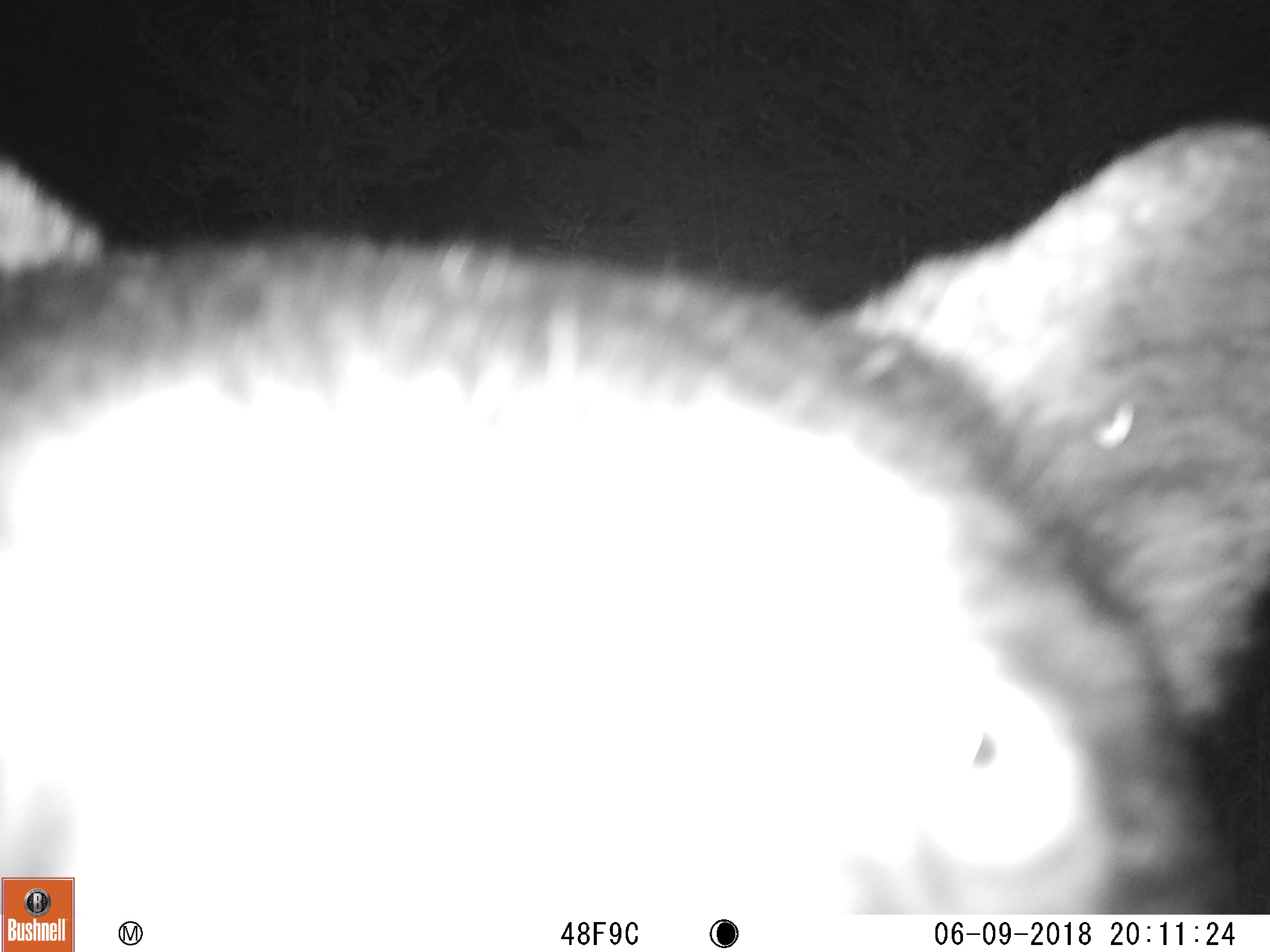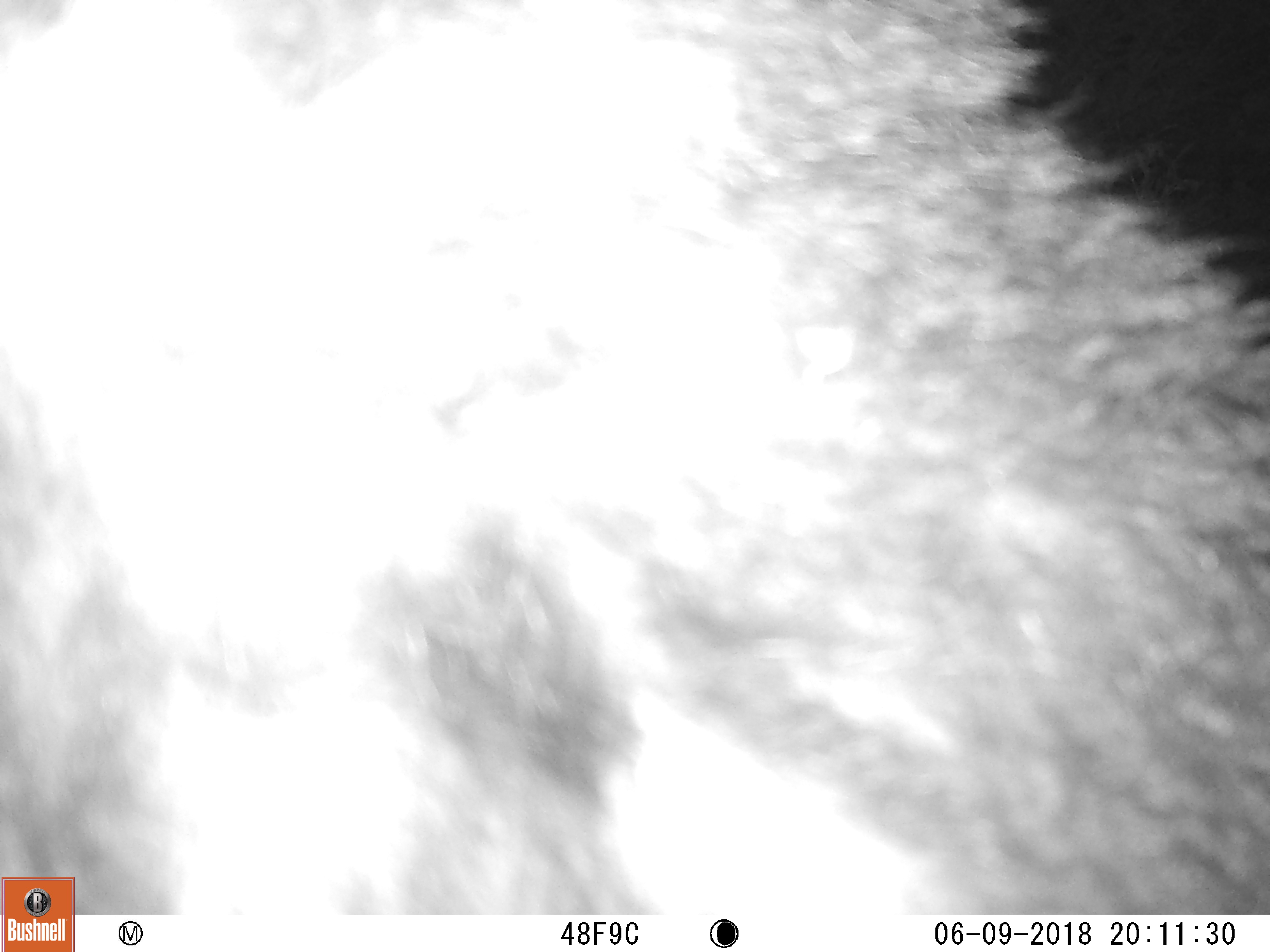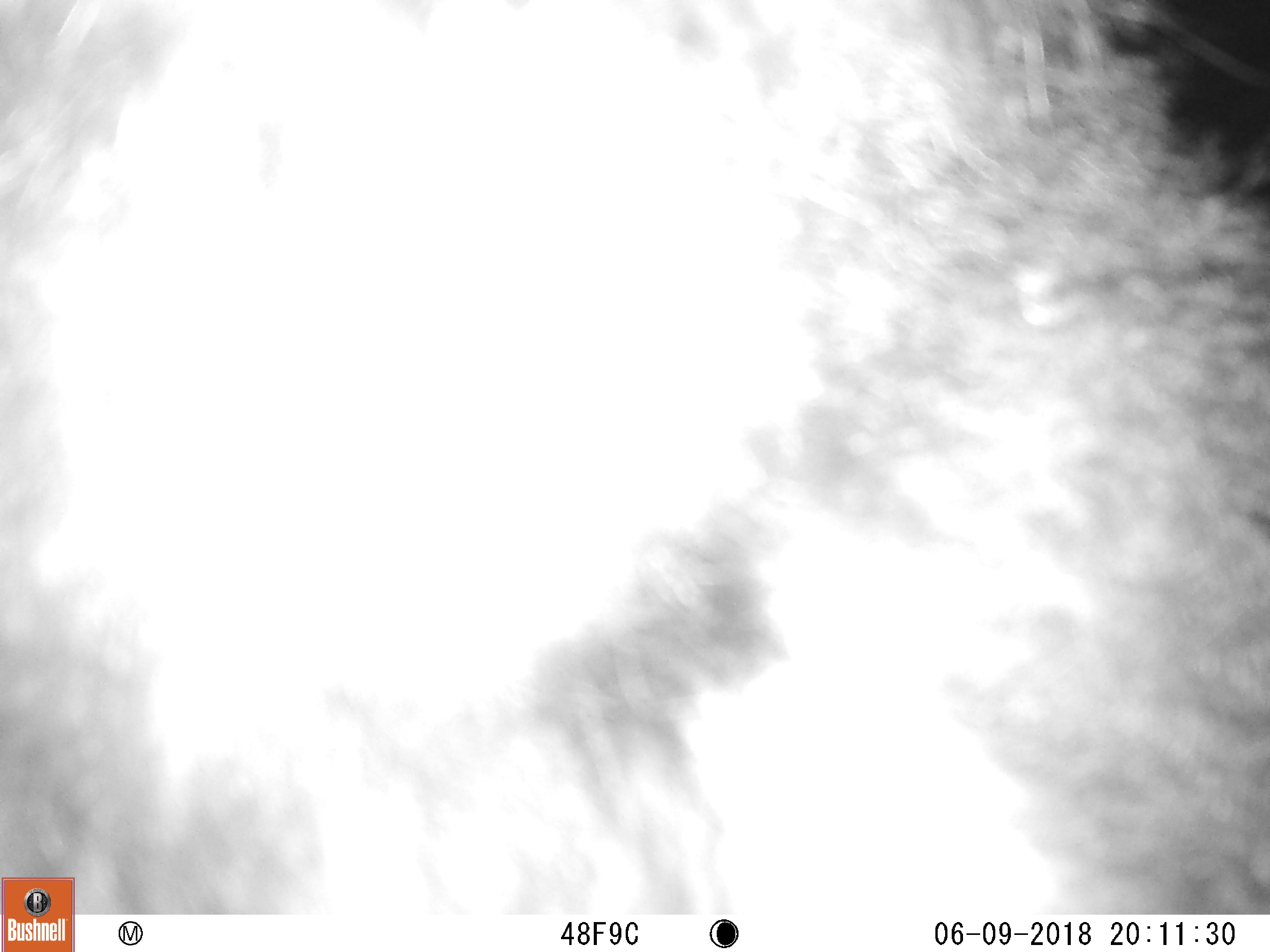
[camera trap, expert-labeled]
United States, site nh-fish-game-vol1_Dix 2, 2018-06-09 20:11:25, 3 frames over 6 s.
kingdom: Animalia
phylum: Chordata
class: Mammalia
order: Carnivora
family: Ursidae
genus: Ursus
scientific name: Ursus americanus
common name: black bear